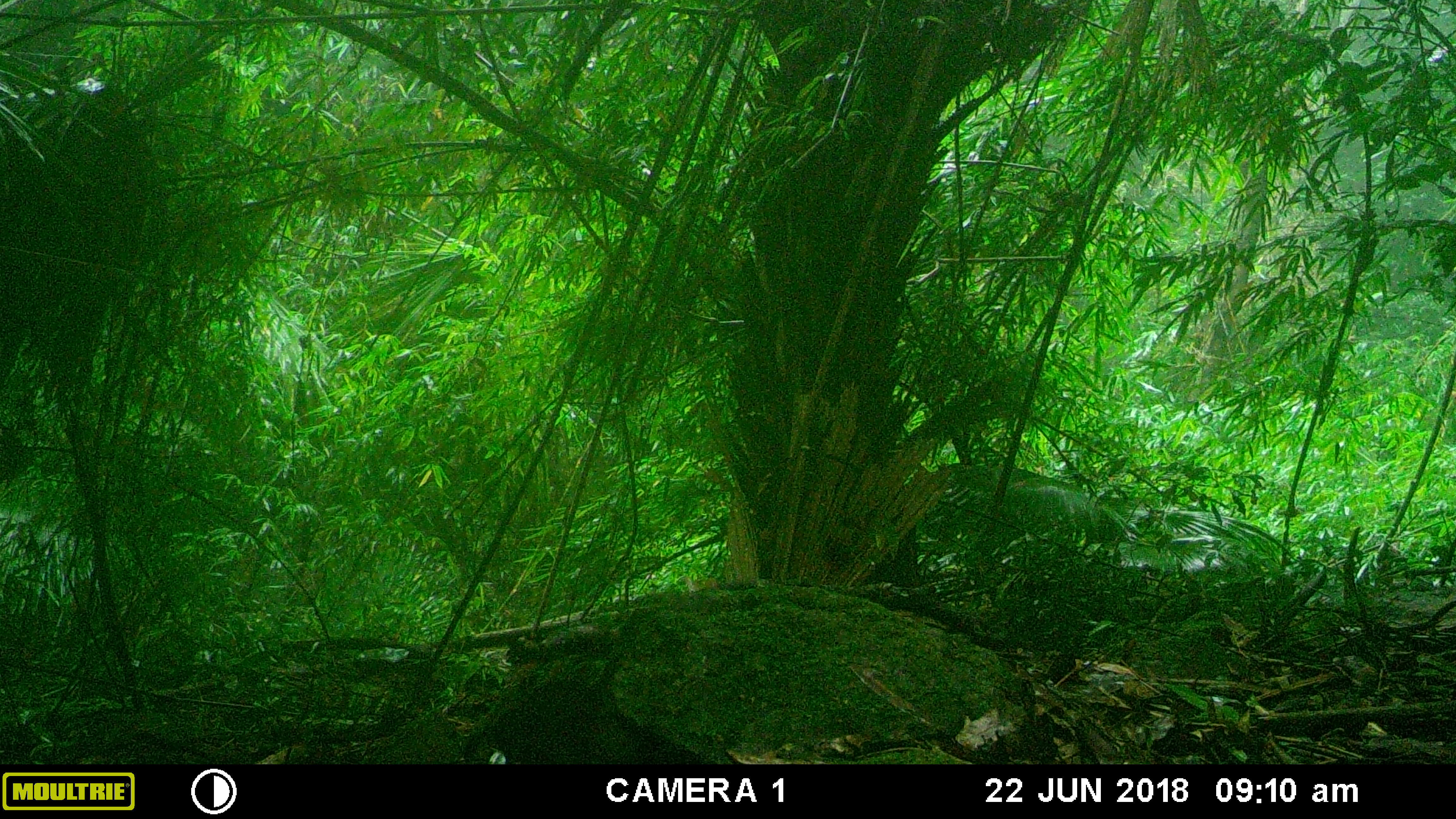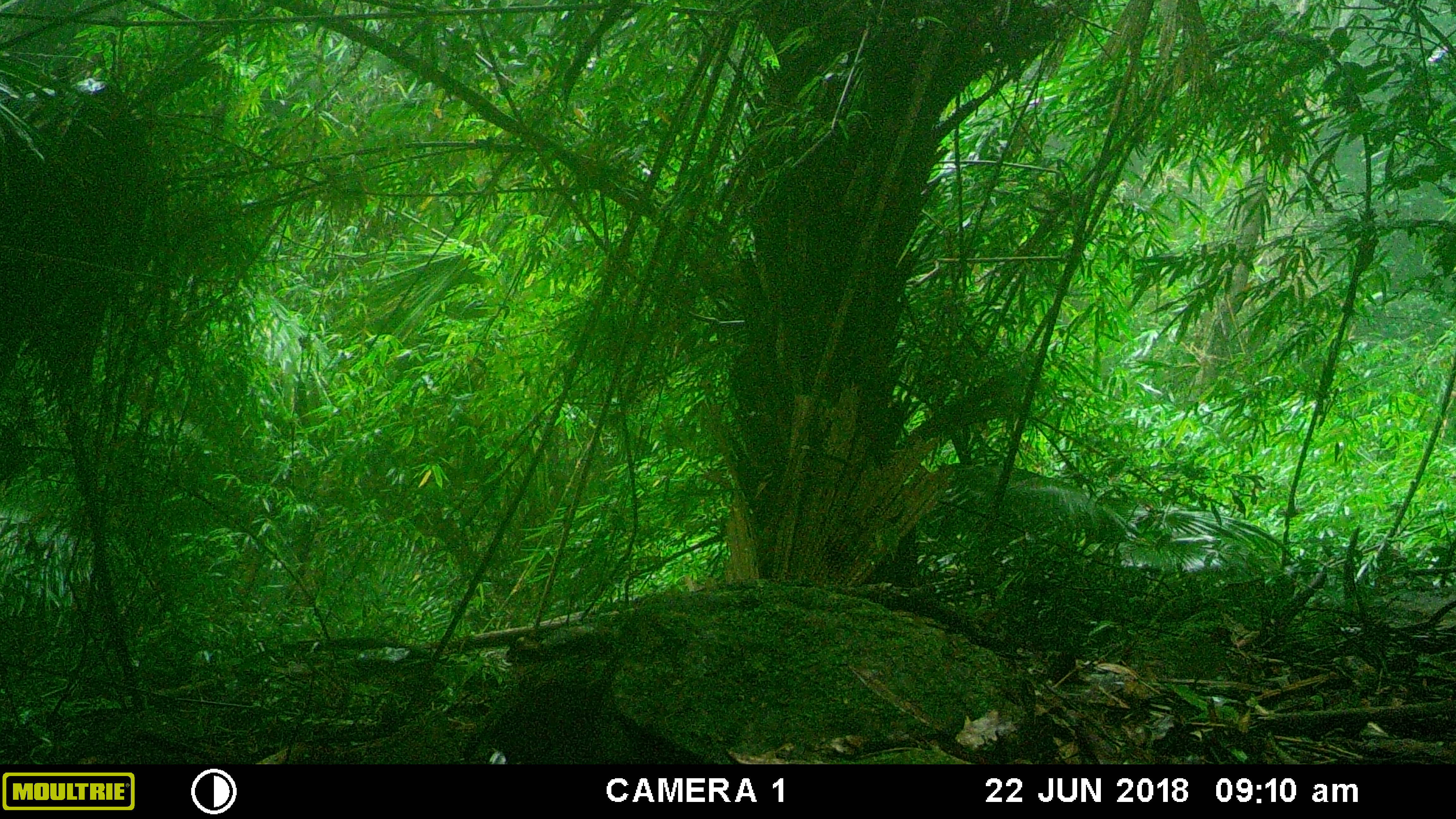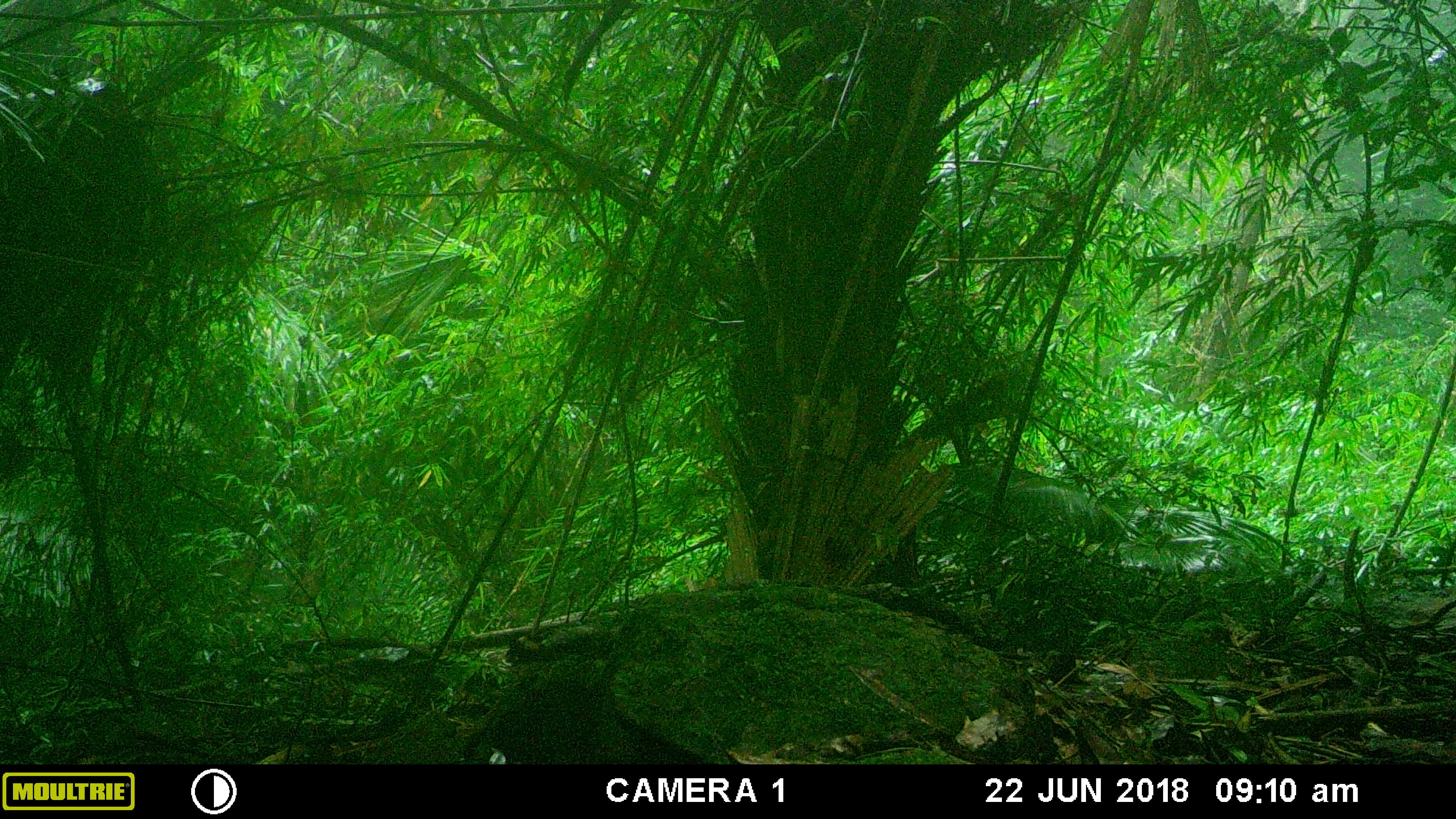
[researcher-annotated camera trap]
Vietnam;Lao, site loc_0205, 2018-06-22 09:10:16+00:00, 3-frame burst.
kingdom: Animalia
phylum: Chordata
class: Mammalia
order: Primates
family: Cercopithecidae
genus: Macaca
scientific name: Macaca arctoides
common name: stump-tailed macaque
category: stump tailed macaque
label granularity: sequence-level